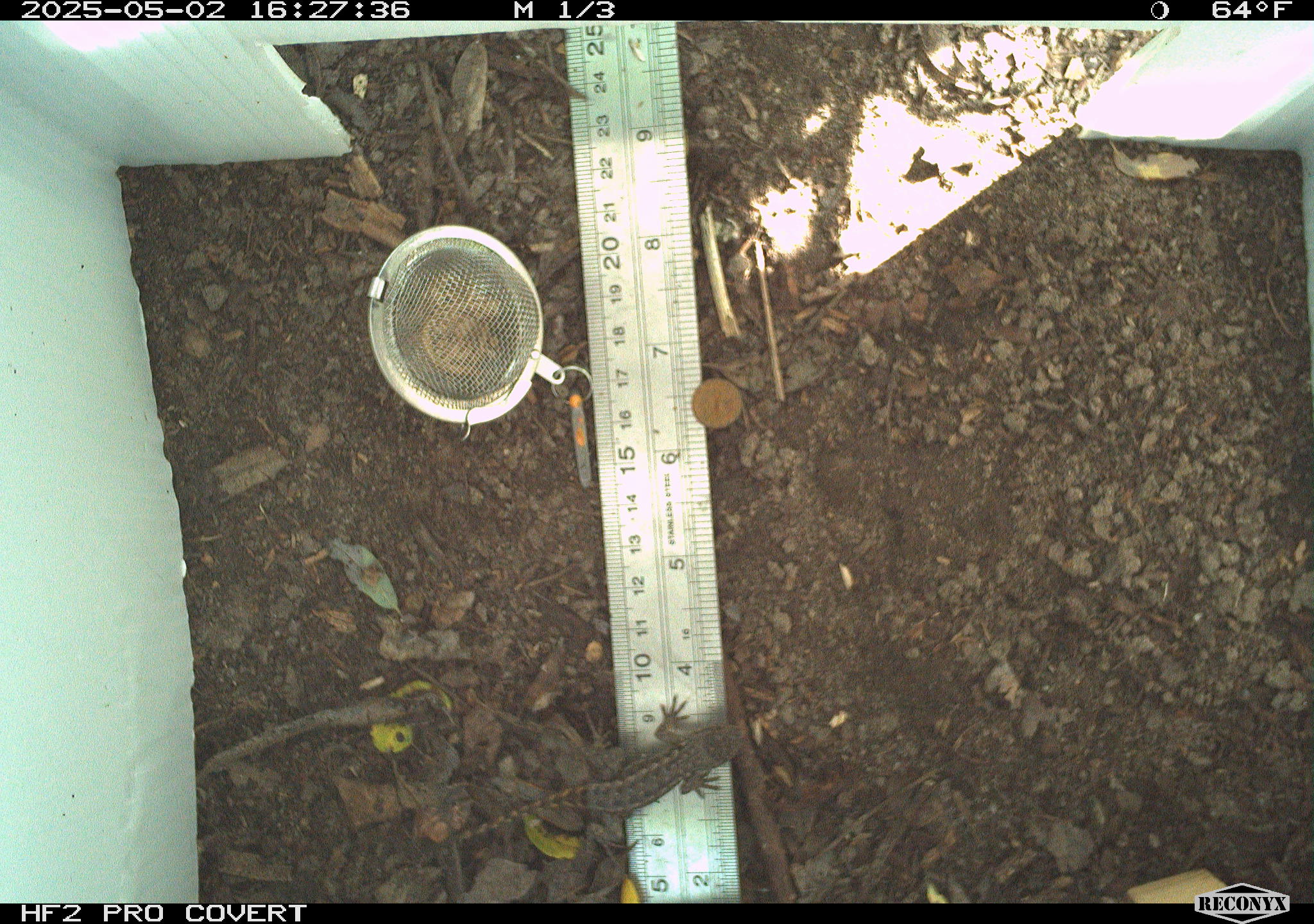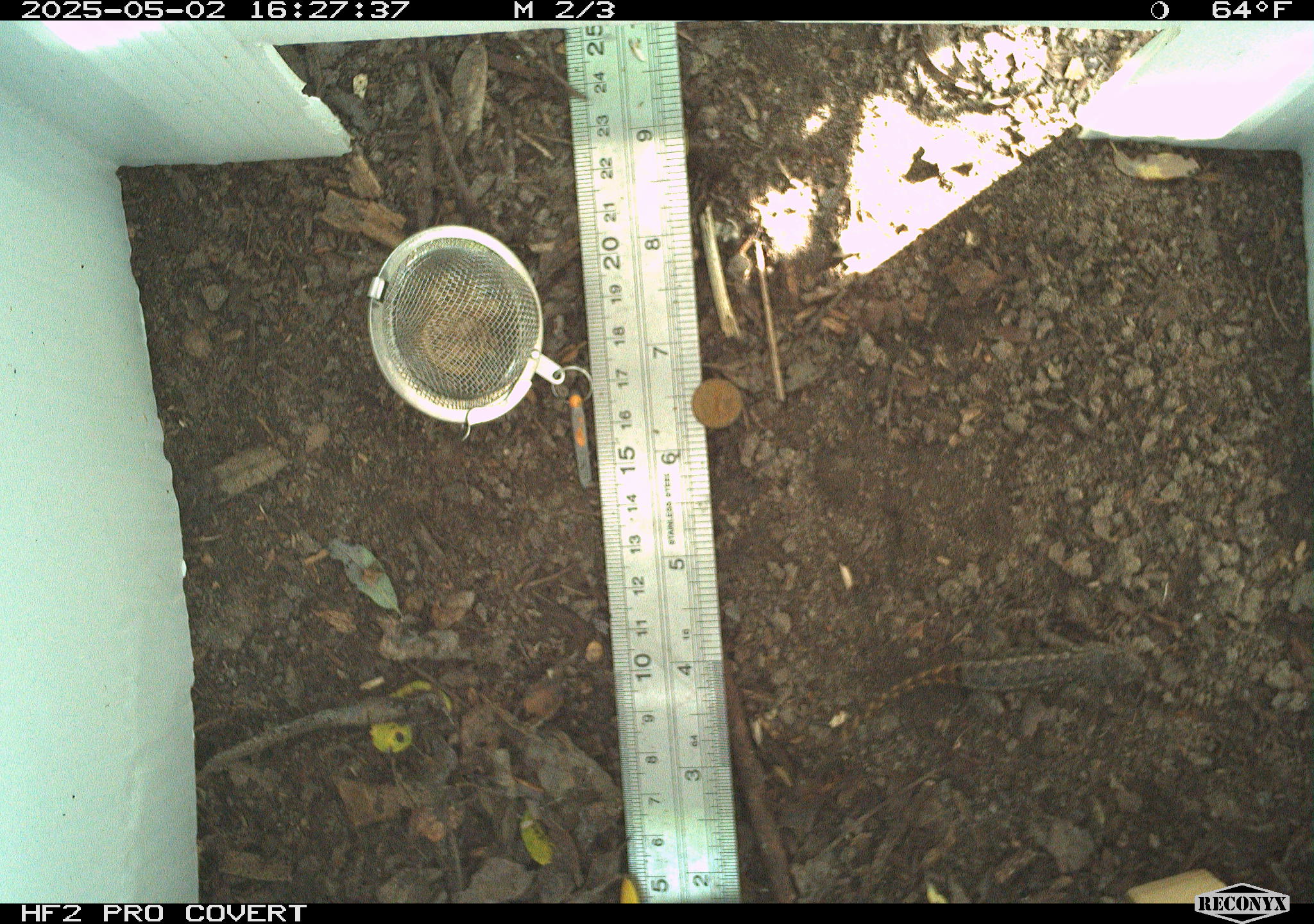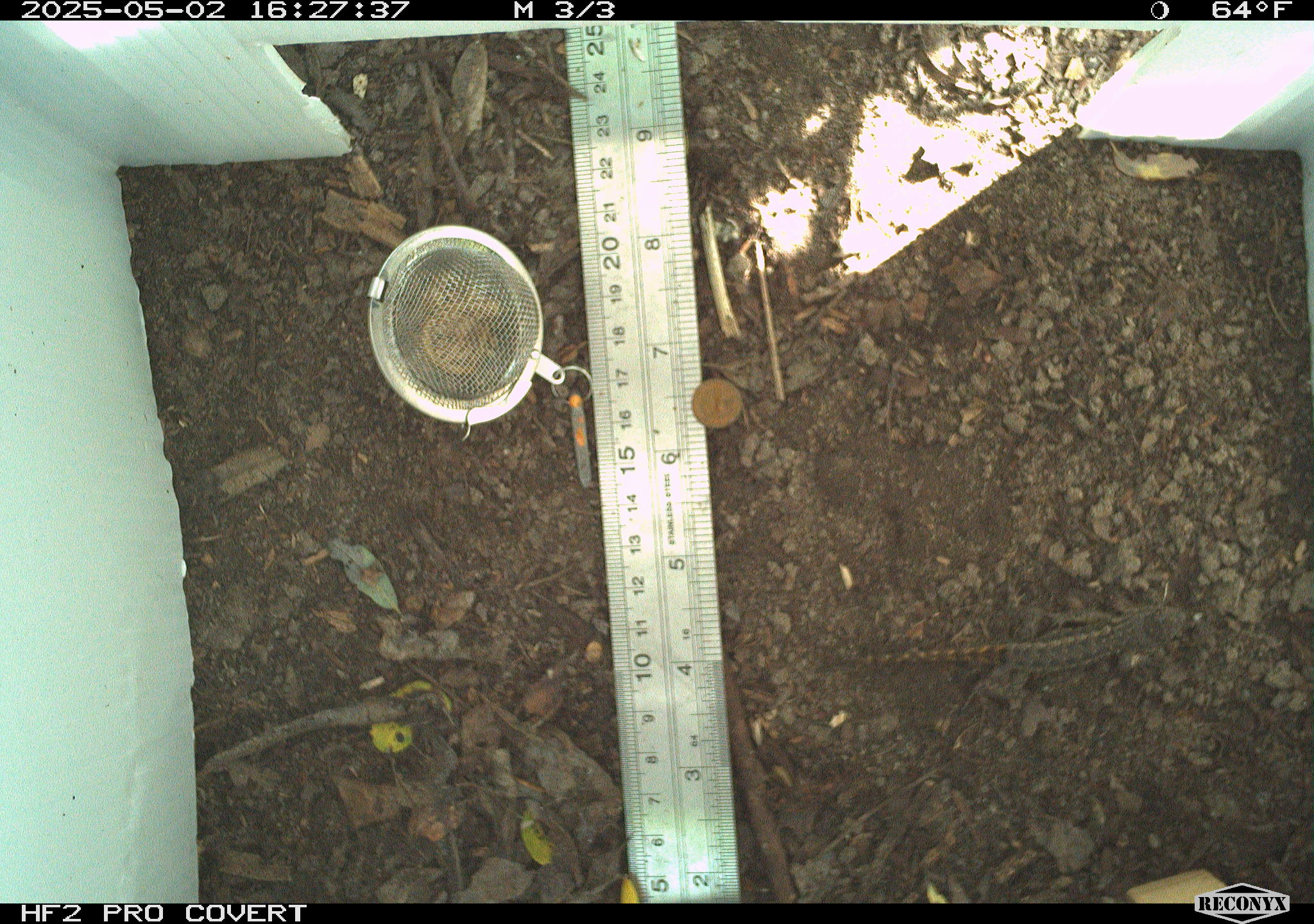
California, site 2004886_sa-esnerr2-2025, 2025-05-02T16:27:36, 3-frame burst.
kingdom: Animalia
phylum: Chordata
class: Reptilia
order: Squamata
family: Phrynosomatidae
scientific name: Phrynosomatidae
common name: north american spiny lizards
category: sceloporus/uta species